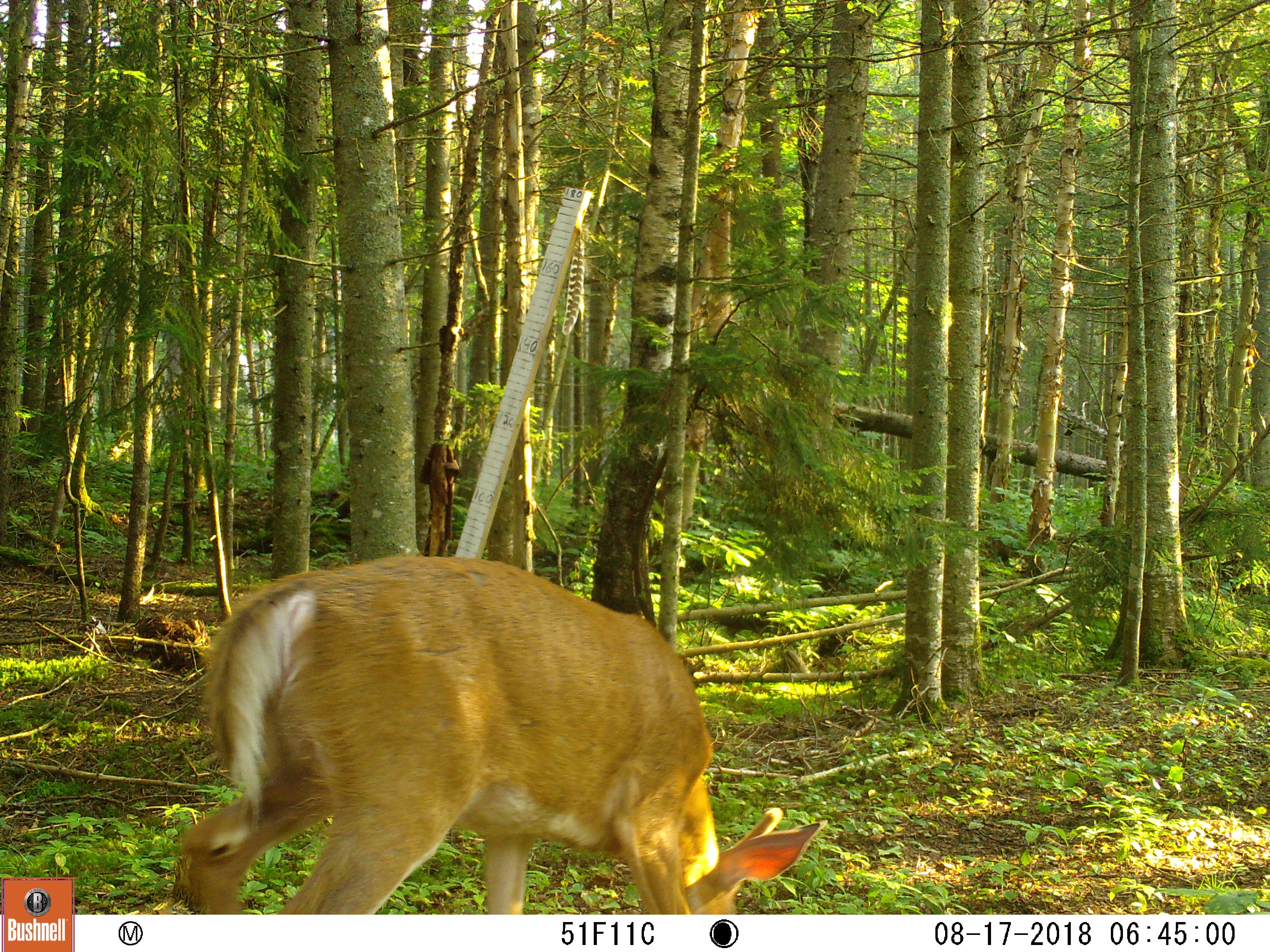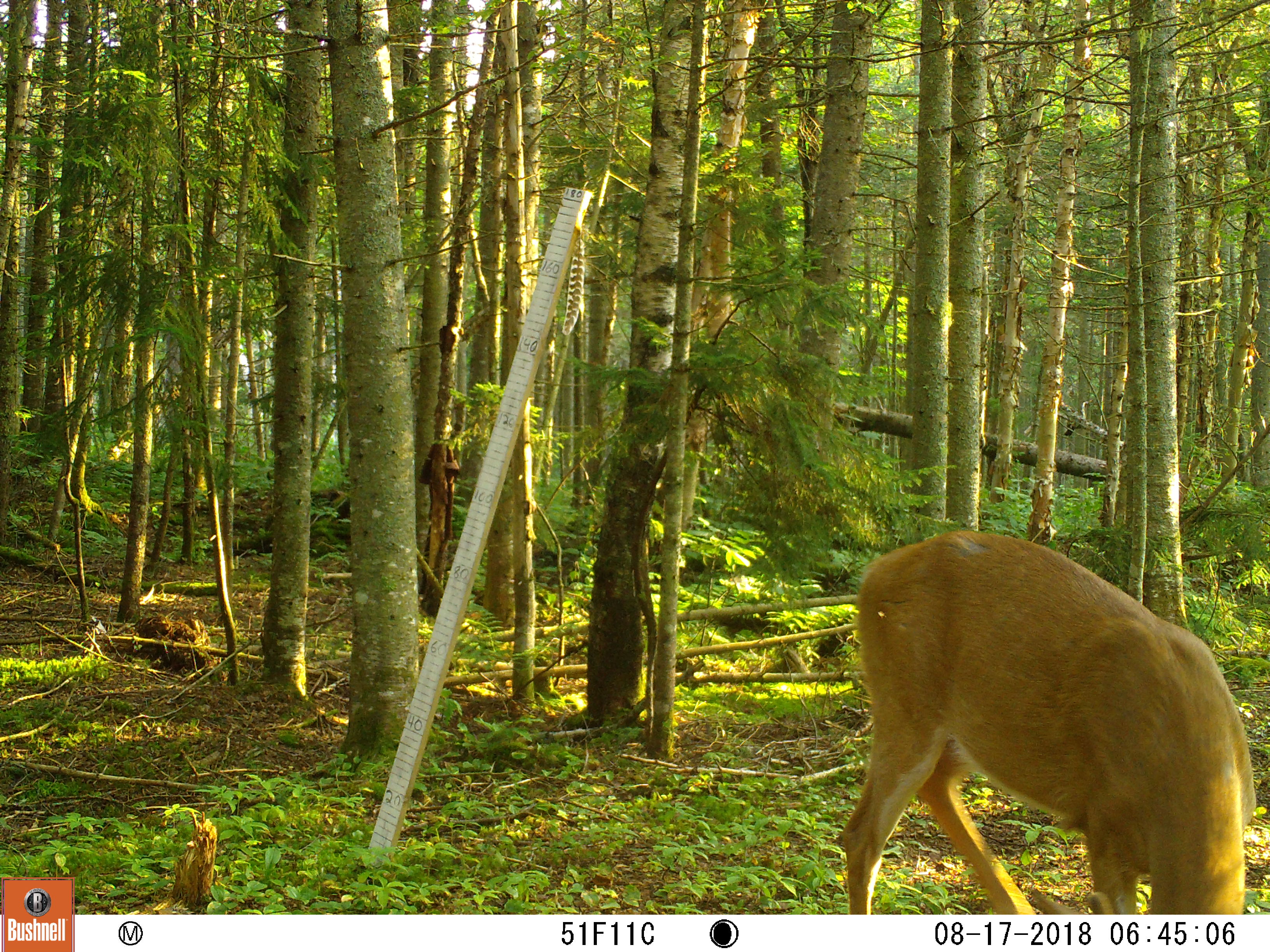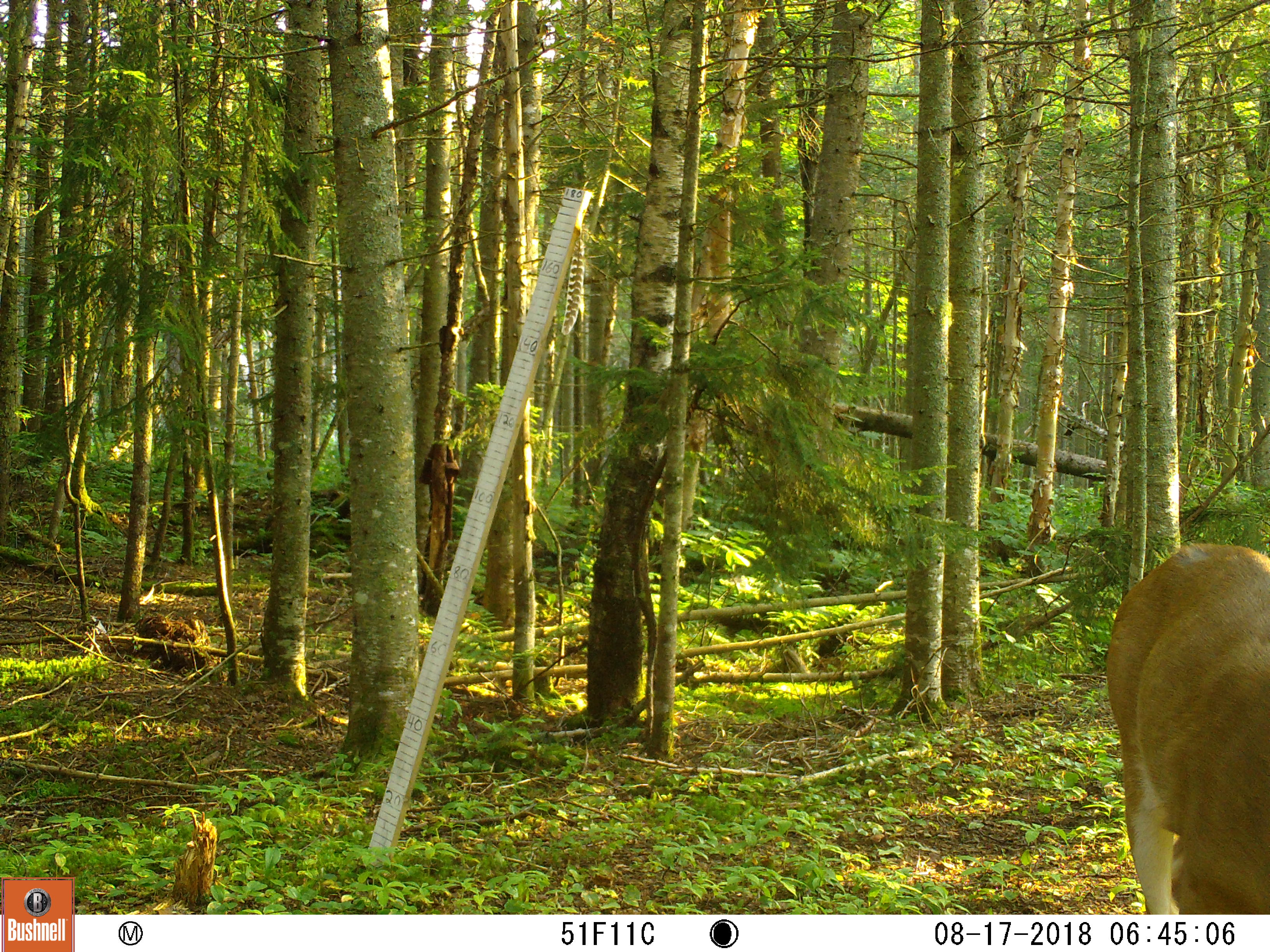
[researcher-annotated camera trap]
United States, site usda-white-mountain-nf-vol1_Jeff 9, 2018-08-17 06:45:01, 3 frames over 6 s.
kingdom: Animalia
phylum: Chordata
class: Mammalia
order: Artiodactyla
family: Cervidae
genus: Odocoileus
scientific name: Odocoileus virginianus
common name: white-tailed deer